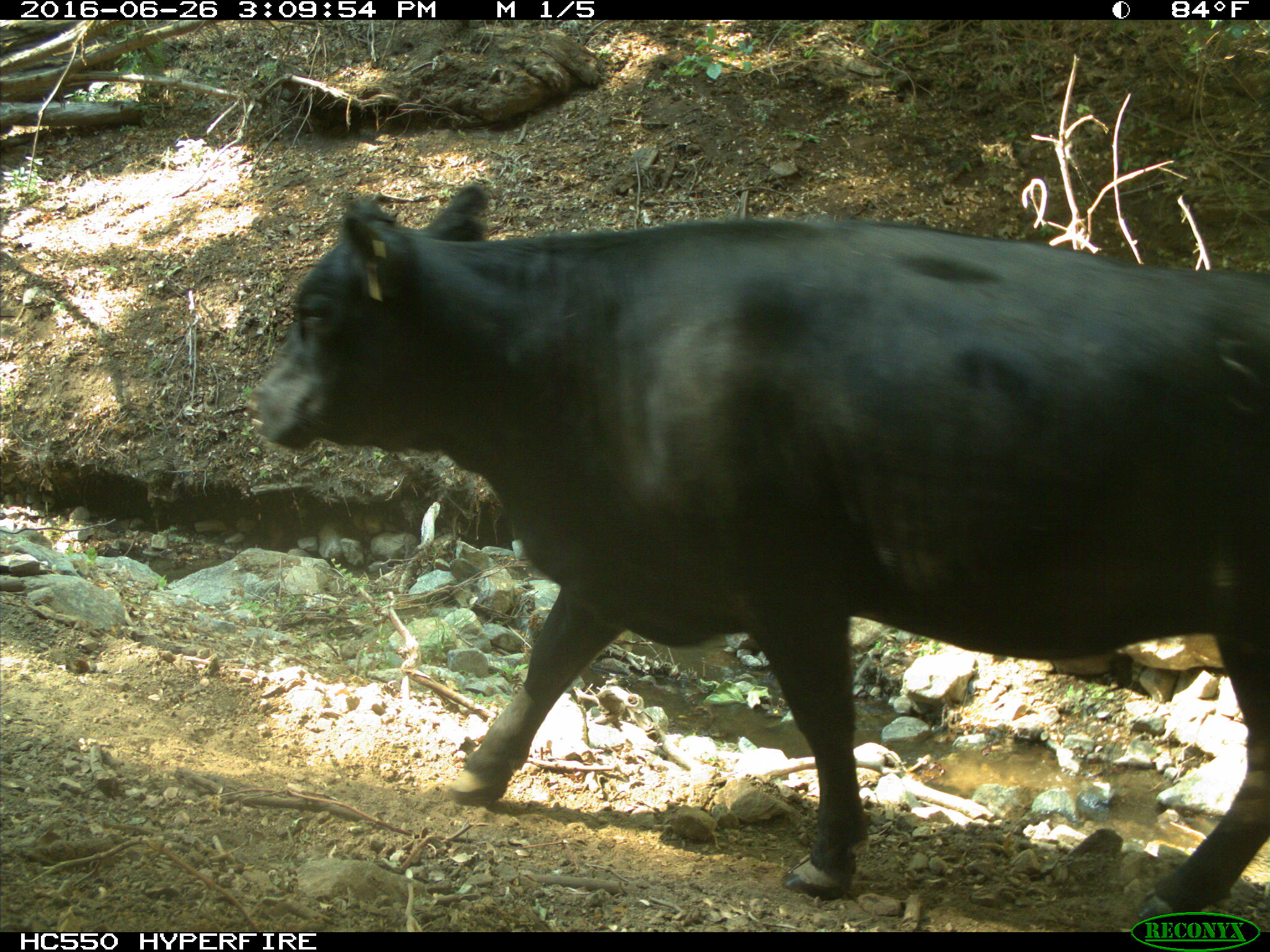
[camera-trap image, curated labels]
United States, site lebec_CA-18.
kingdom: Animalia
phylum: Chordata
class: Mammalia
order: Artiodactyla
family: Bovidae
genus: Bos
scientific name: Bos taurus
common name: domestic cow